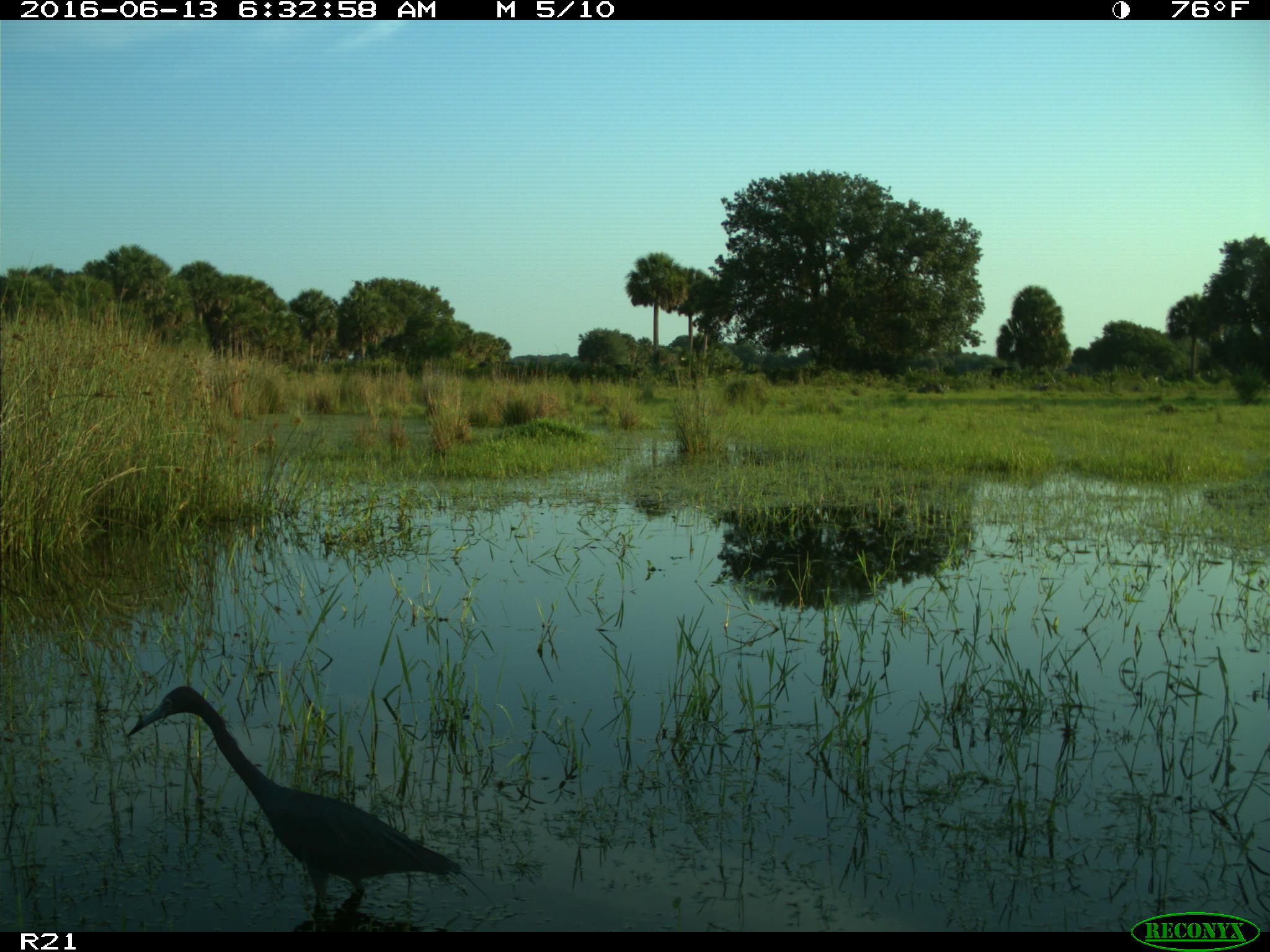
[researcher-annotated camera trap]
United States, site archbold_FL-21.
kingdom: Animalia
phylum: Chordata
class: Aves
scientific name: Aves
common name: birds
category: unidentified bird